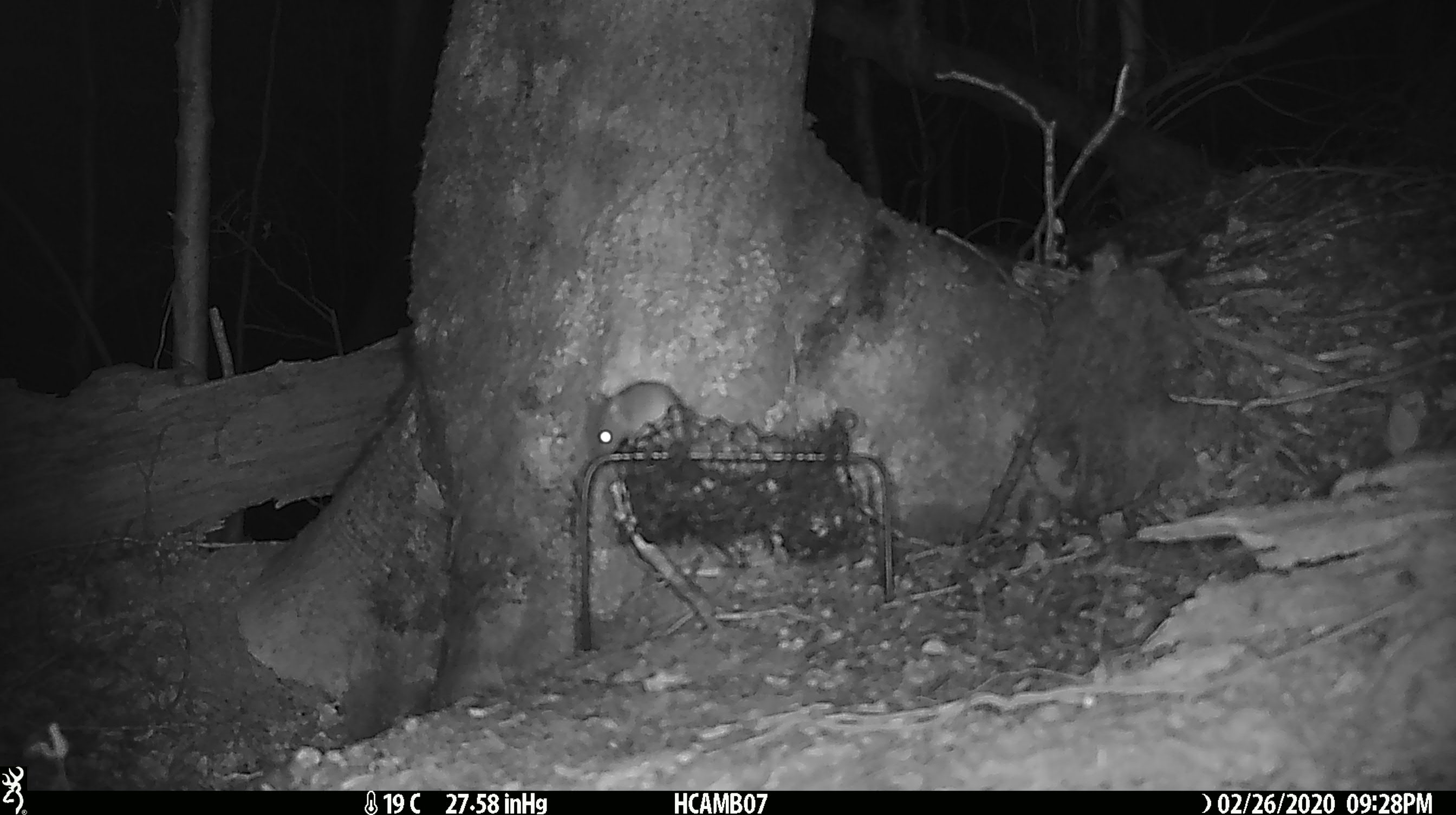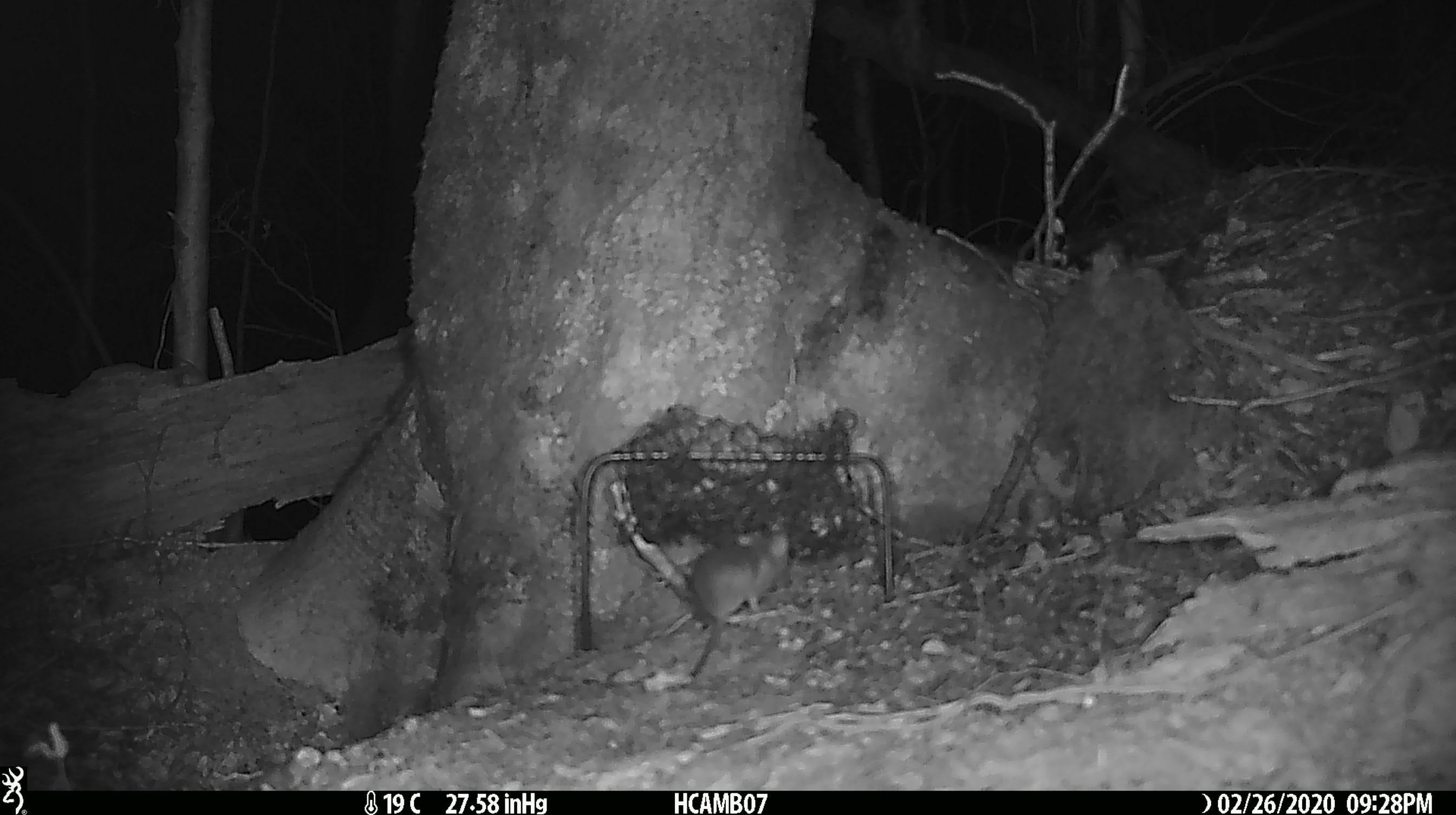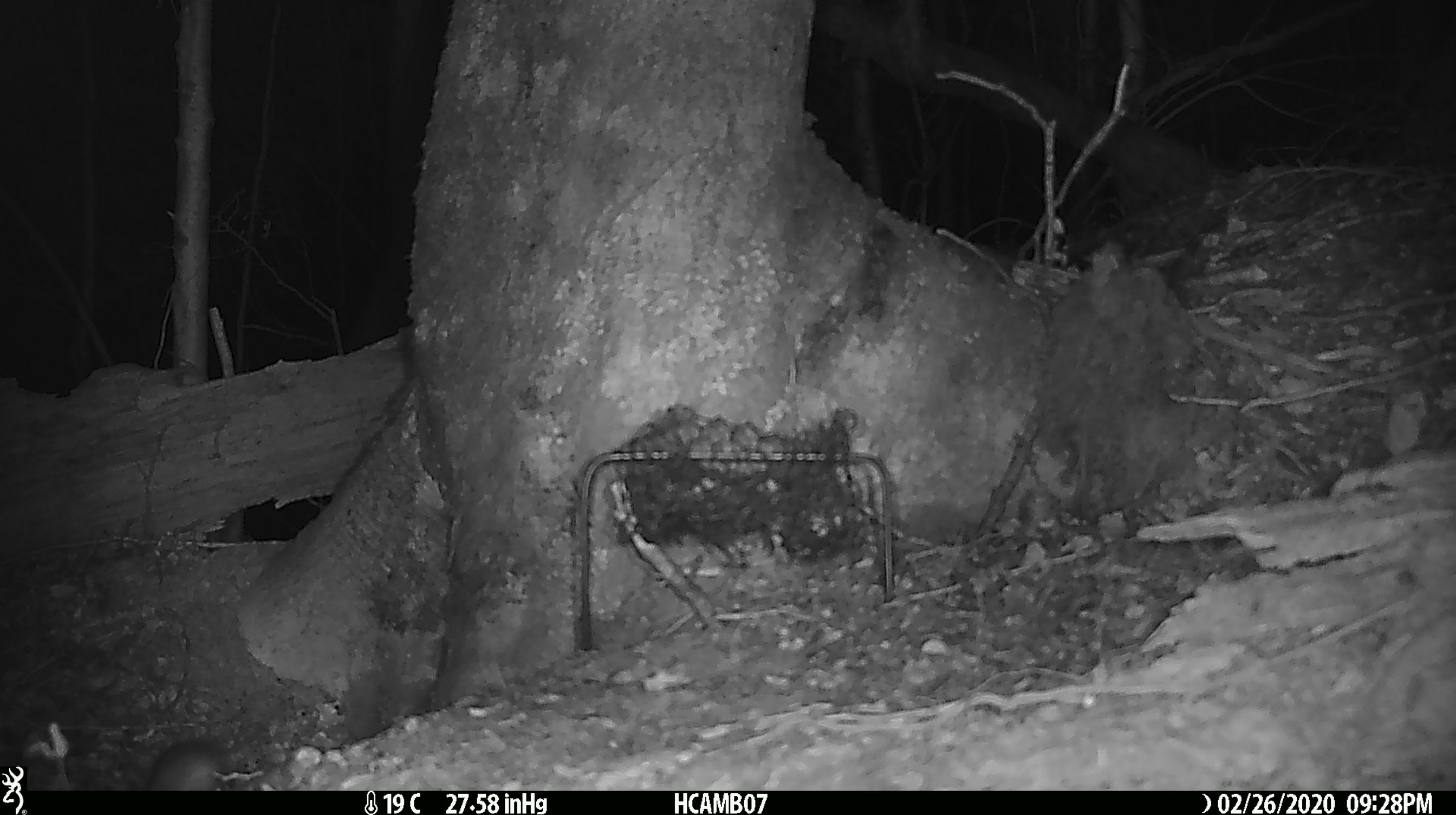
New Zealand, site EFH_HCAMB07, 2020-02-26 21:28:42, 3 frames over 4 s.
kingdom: Animalia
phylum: Chordata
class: Mammalia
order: Rodentia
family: Muridae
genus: Mus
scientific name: Mus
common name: mouse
Mouse (Mus).